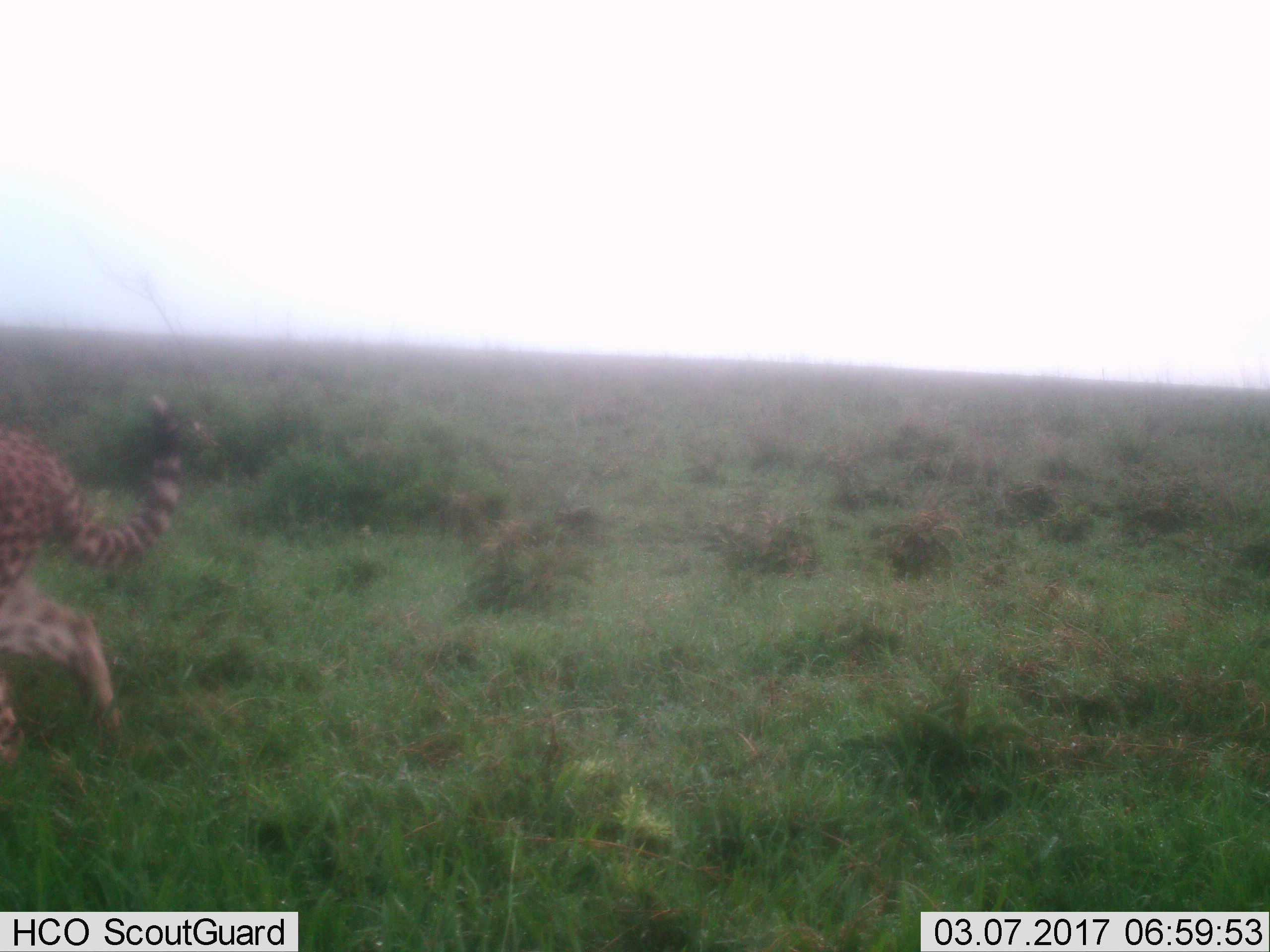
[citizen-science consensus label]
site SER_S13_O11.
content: unidentified animal